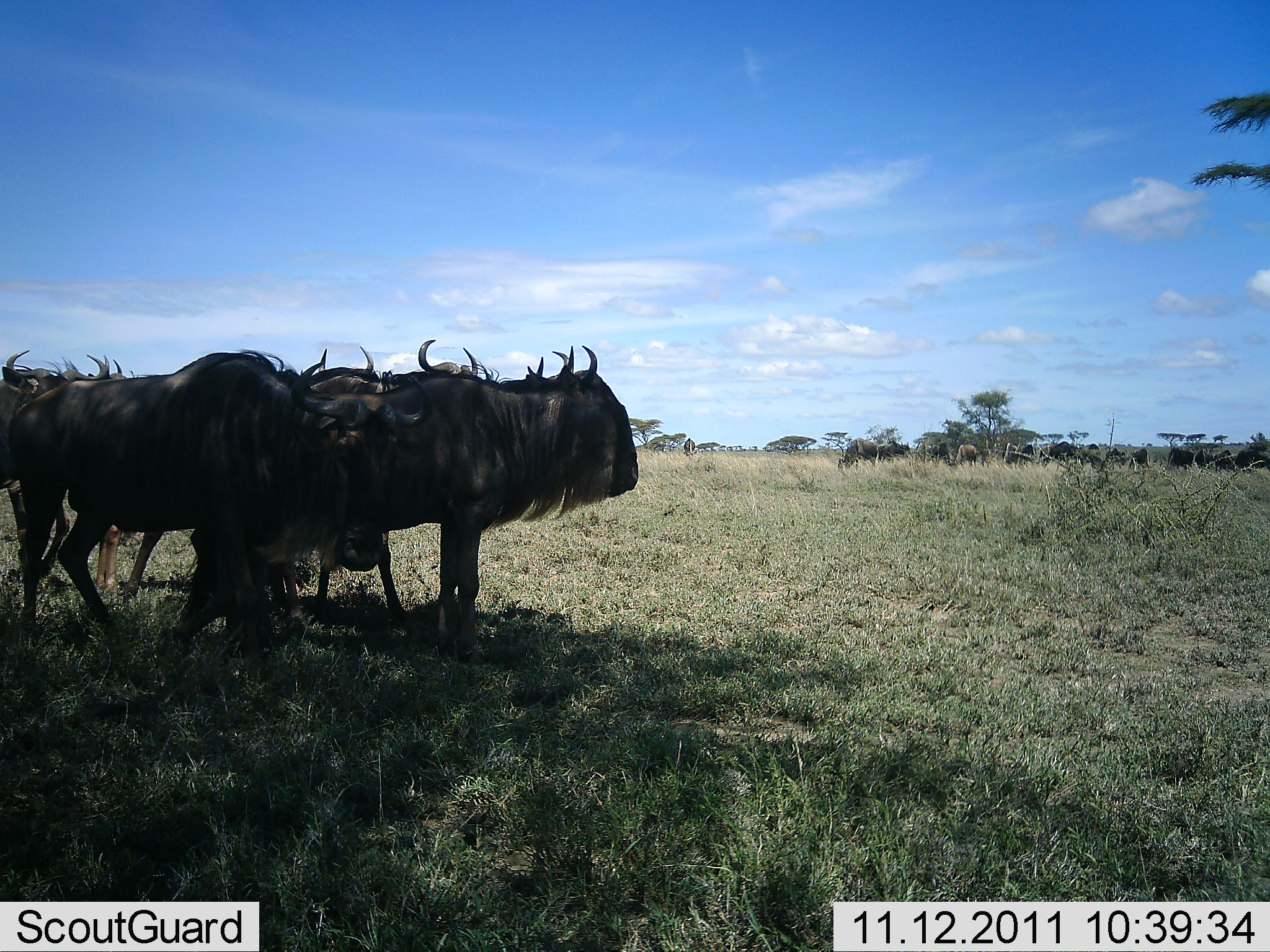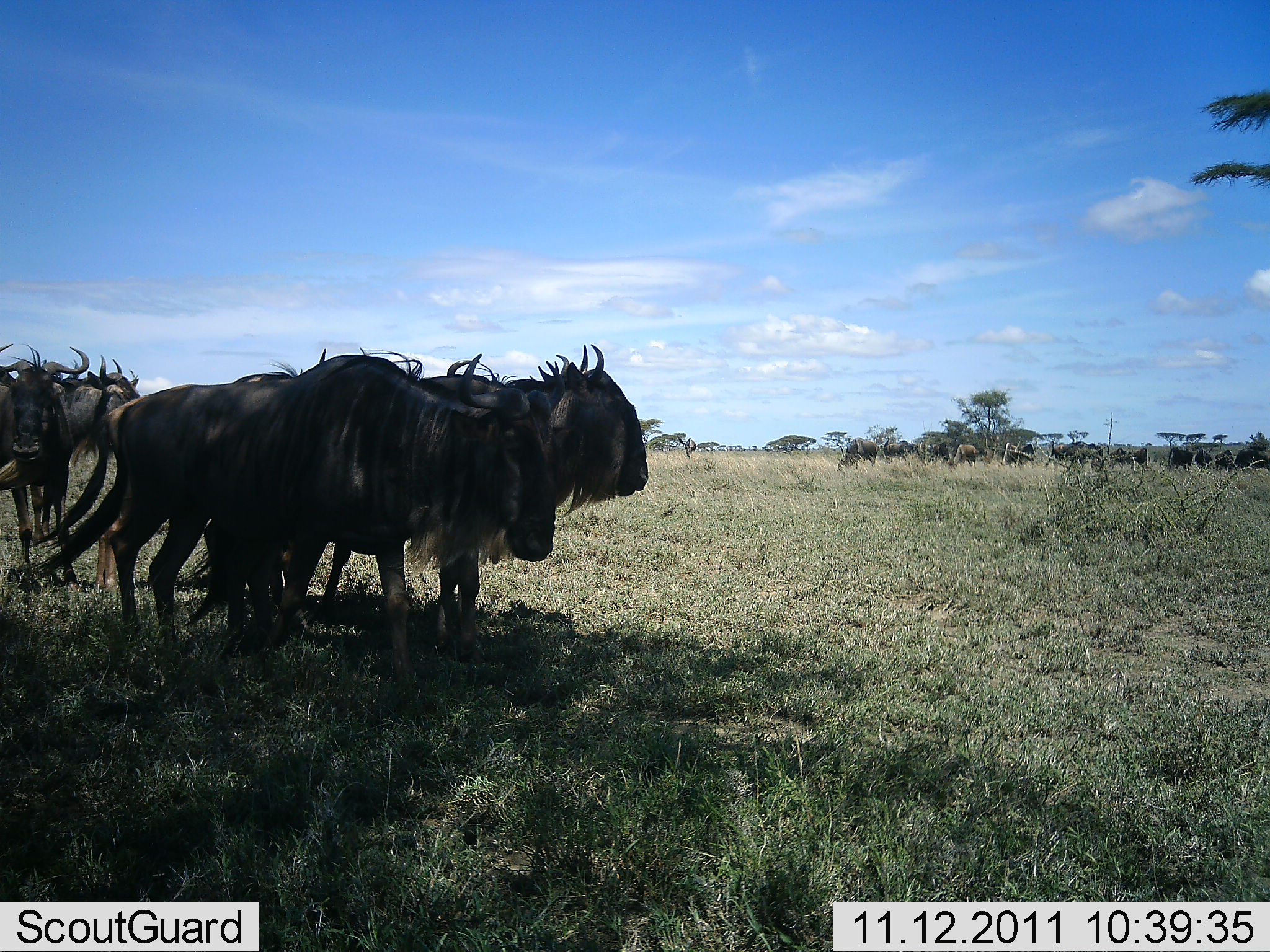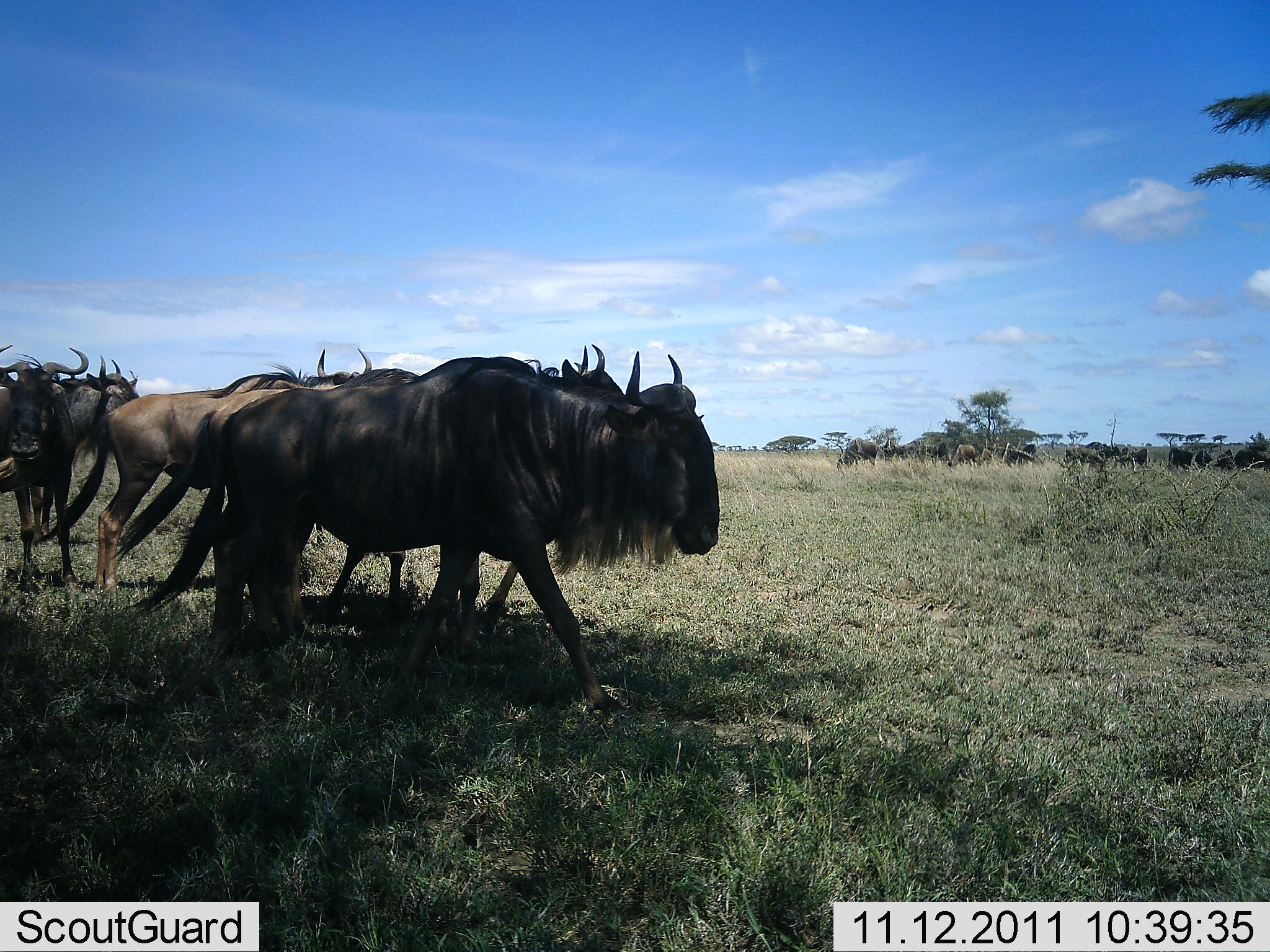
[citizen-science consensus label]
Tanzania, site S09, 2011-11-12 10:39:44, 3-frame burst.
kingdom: Animalia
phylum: Chordata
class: Mammalia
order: Artiodactyla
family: Bovidae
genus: Connochaetes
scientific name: Connochaetes taurinus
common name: blue wildebeest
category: wildebeest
Wildebeest (blue wildebeest) (Connochaetes taurinus), count 8. Behavior (volunteer vote fractions): standing 42%, resting 8%, moving 83%, interacting 8%. Young present (vote fraction): 0%. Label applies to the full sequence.